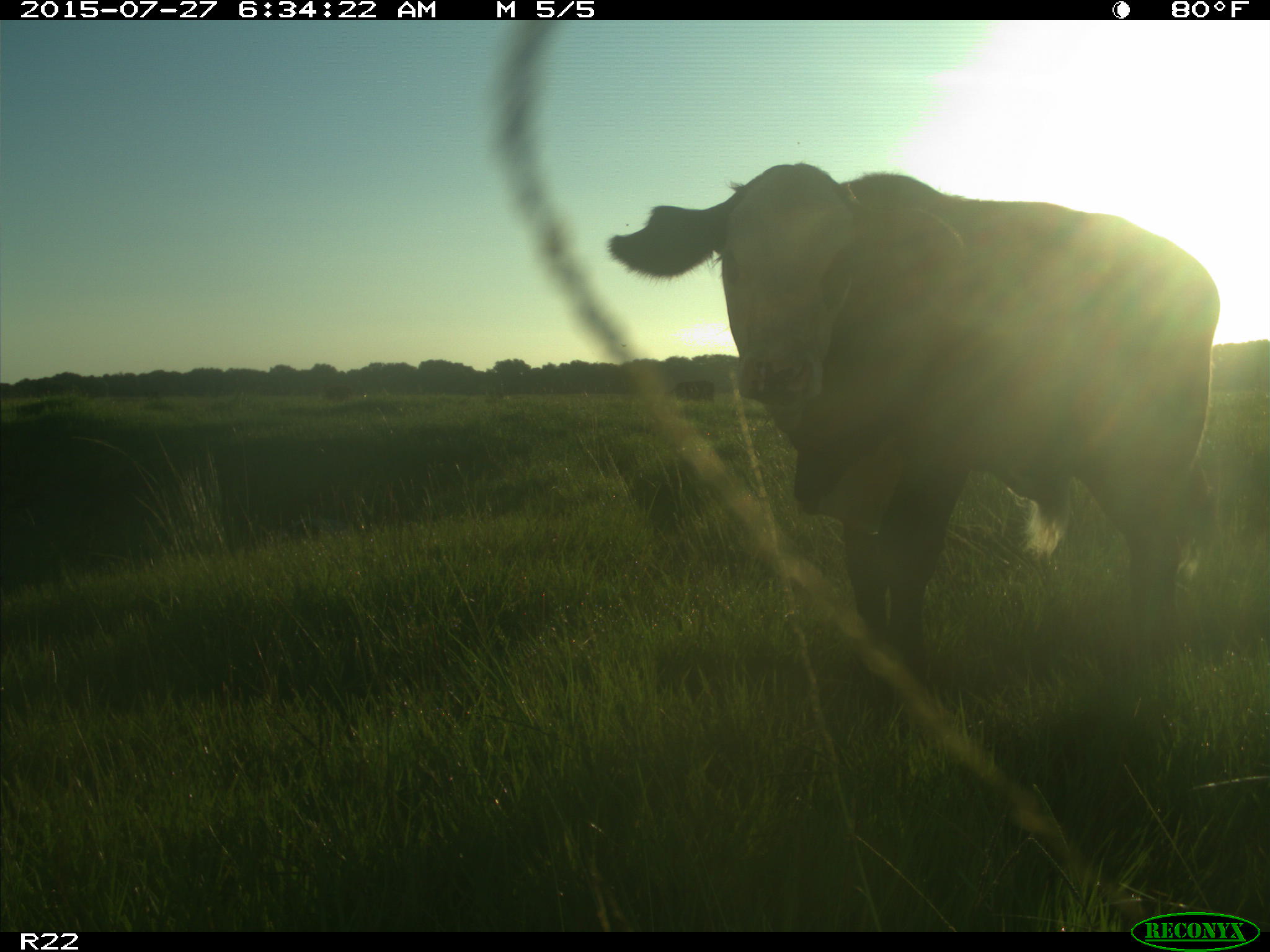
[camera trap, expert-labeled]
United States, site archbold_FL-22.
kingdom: Animalia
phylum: Chordata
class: Mammalia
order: Artiodactyla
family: Bovidae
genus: Bos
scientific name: Bos taurus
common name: domestic cow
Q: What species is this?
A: Bos taurus (domestic cow).